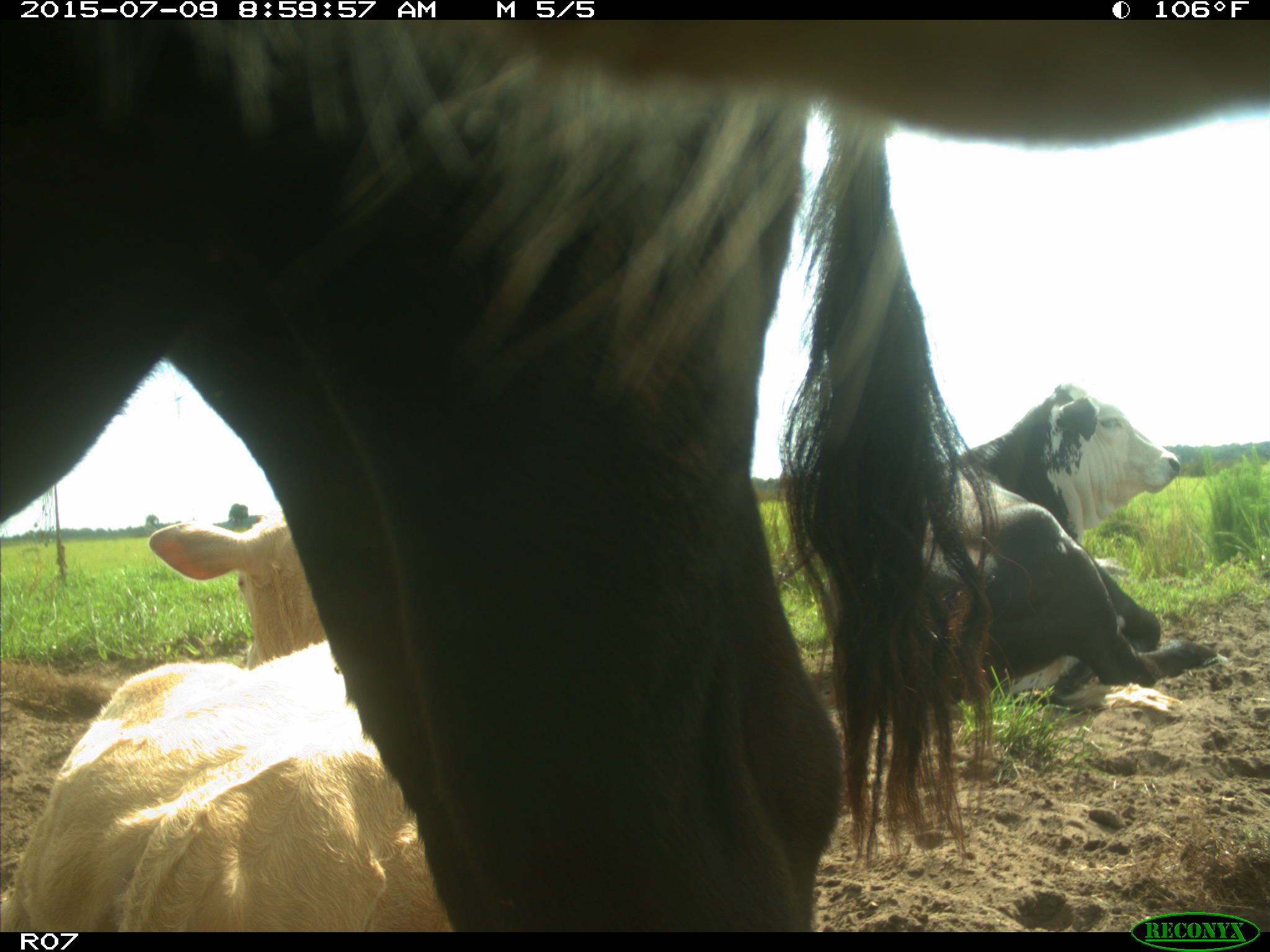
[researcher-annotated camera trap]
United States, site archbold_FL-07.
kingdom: Animalia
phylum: Chordata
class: Mammalia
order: Artiodactyla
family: Bovidae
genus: Bos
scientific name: Bos taurus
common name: domestic cow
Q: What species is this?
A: Bos taurus (domestic cow).